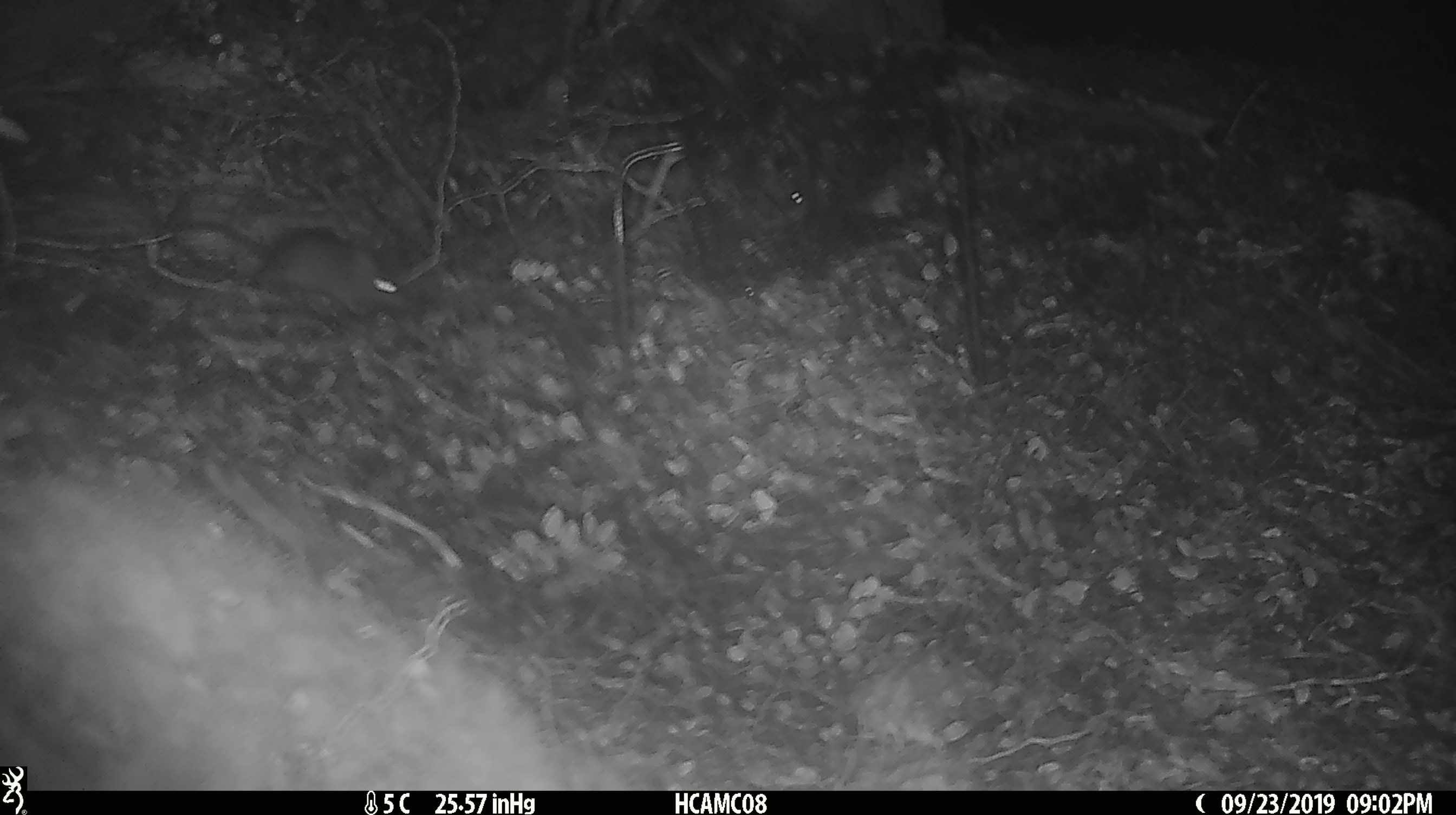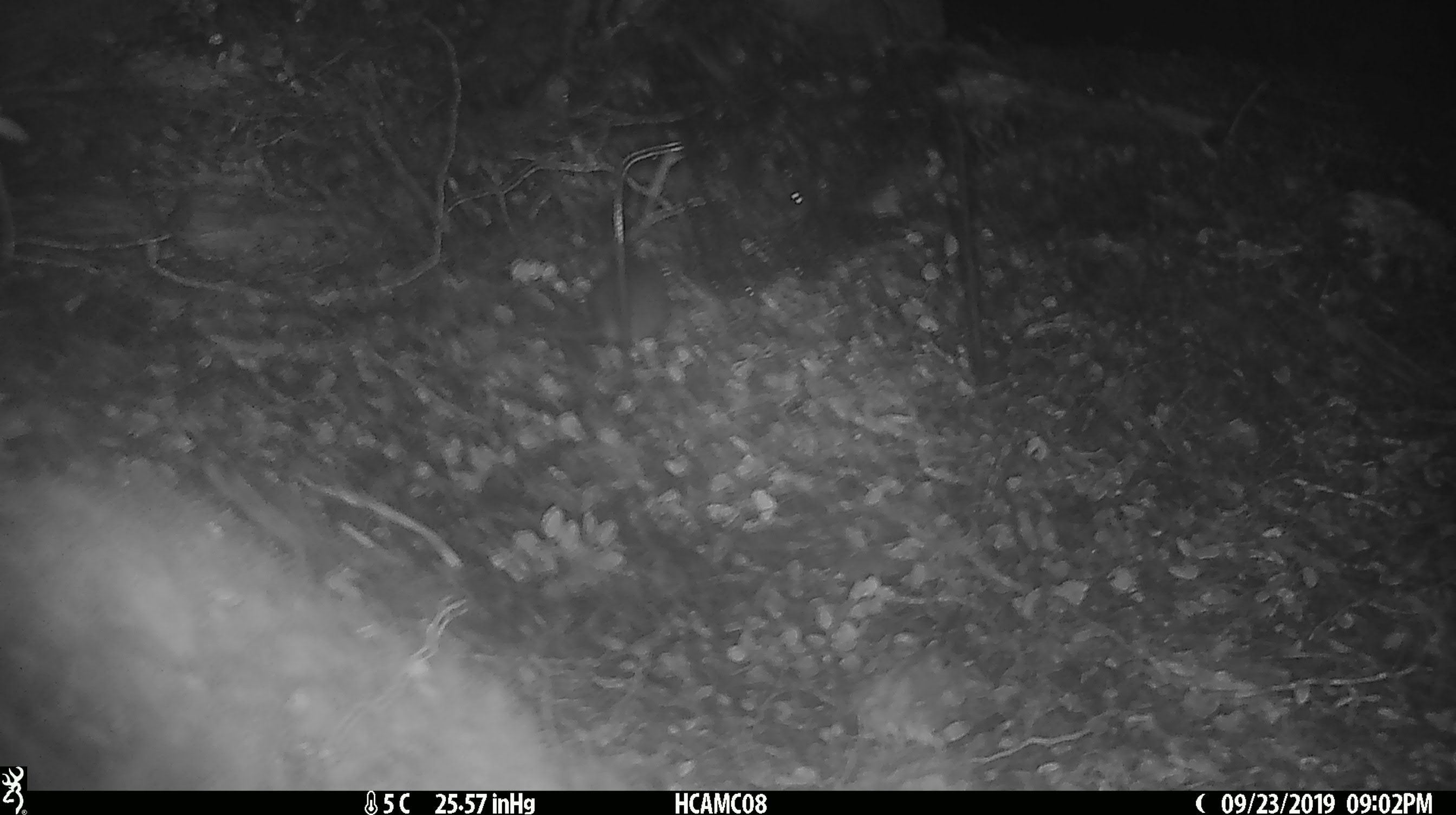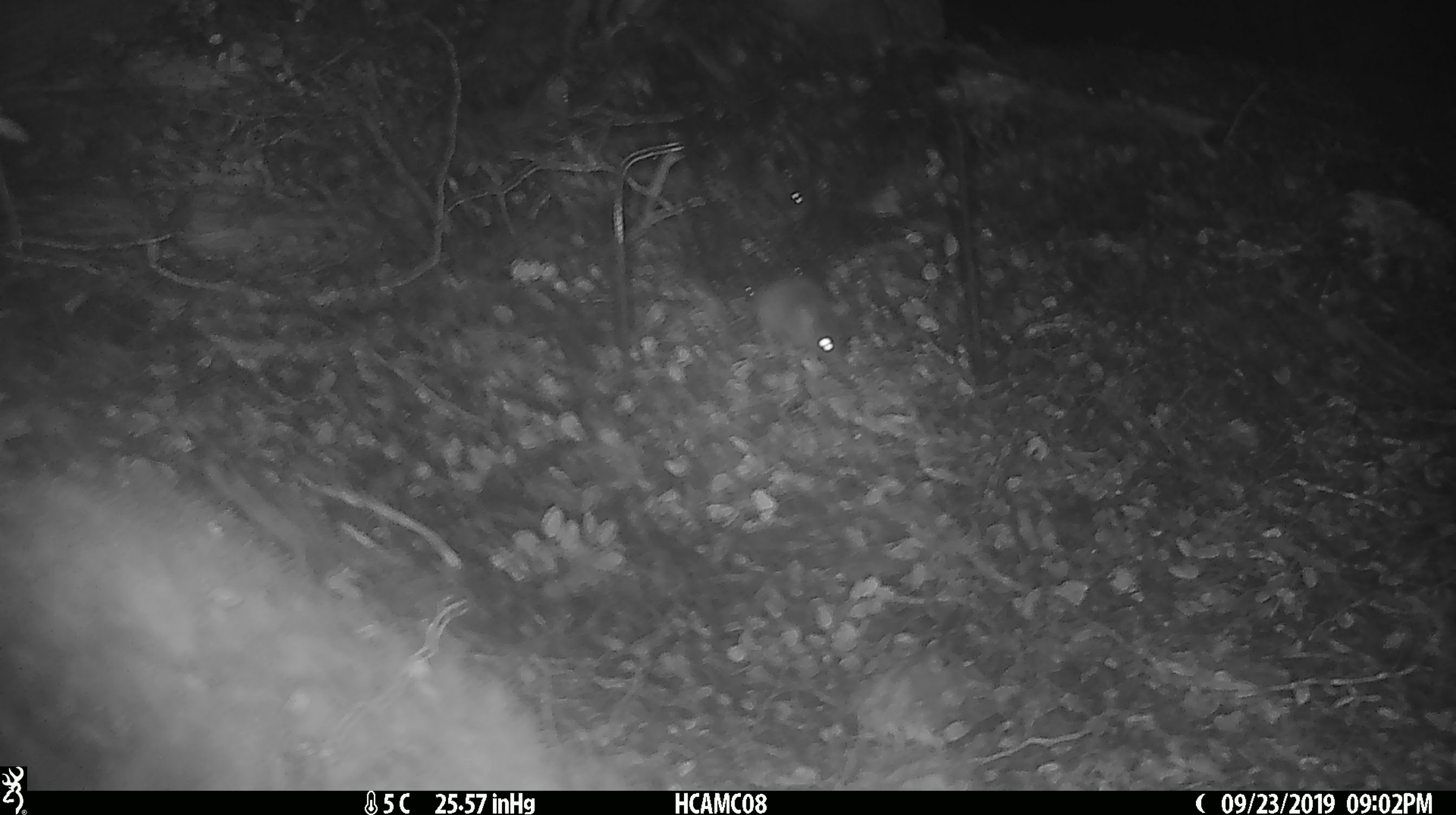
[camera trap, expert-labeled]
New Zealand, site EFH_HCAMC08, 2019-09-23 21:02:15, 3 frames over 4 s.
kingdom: Animalia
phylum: Chordata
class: Mammalia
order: Rodentia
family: Muridae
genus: Mus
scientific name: Mus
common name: mouse